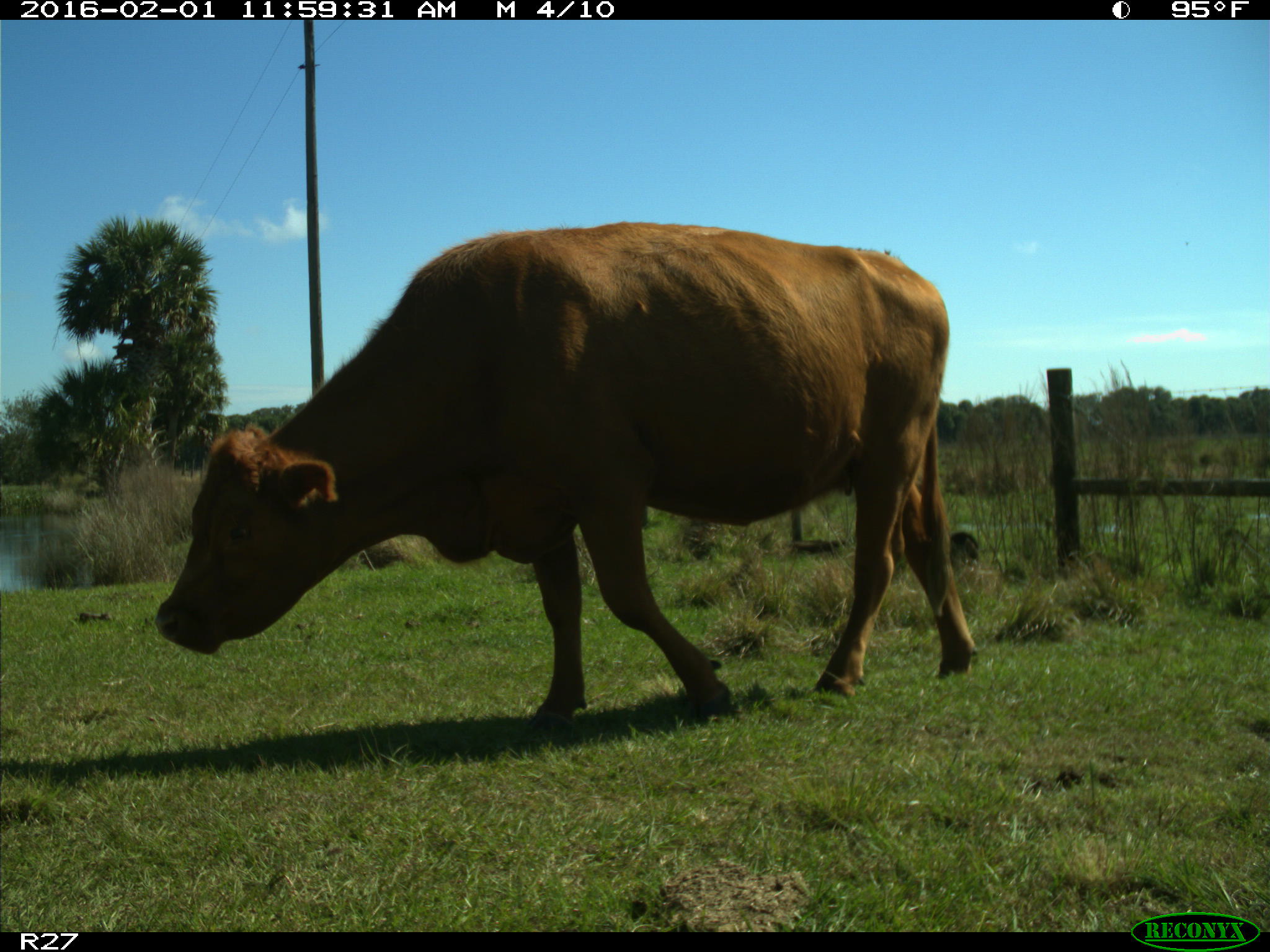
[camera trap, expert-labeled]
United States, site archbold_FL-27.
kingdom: Animalia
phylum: Chordata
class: Mammalia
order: Artiodactyla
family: Bovidae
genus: Bos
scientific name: Bos taurus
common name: domestic cow